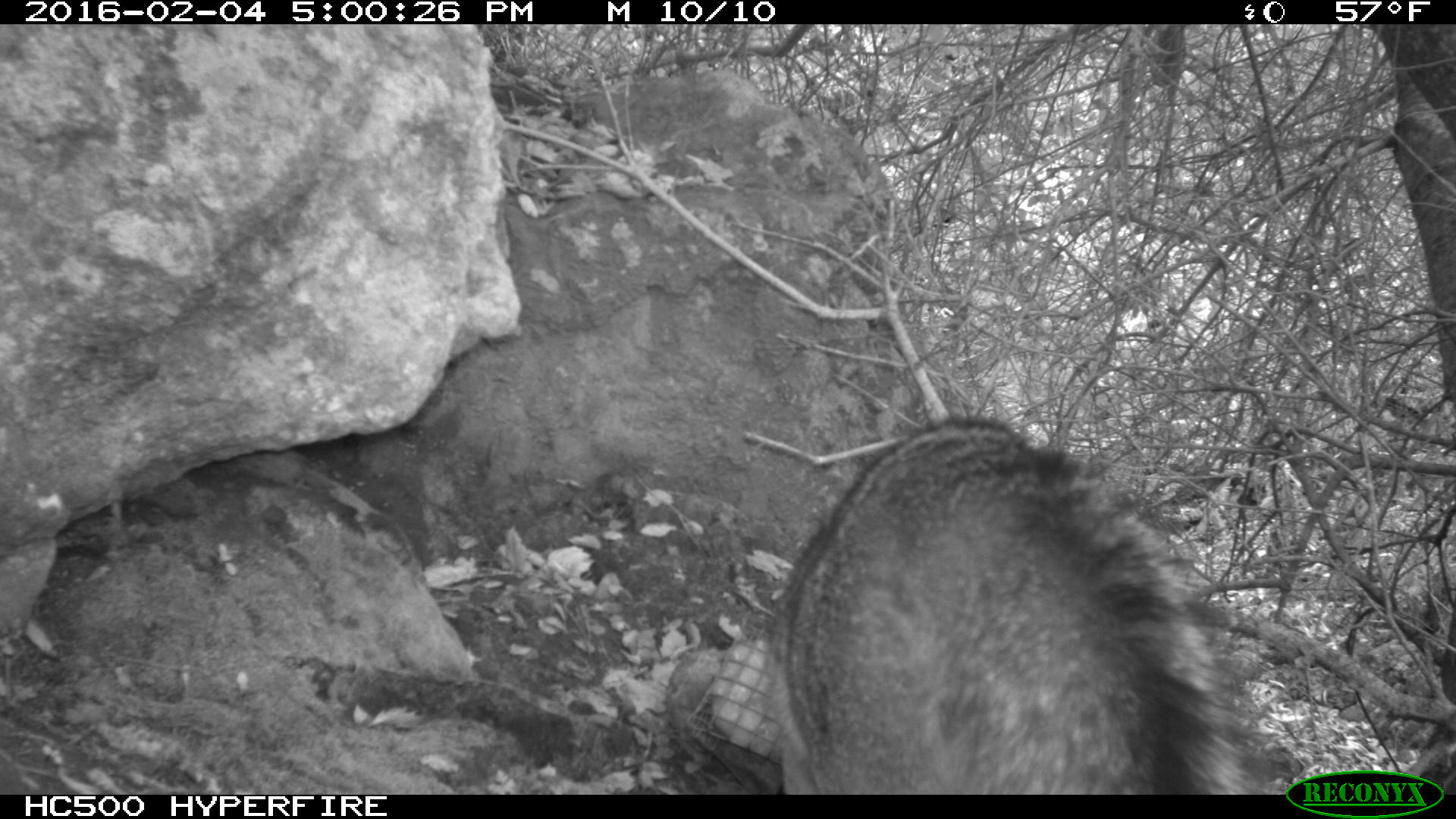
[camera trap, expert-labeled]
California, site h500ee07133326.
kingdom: Animalia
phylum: Chordata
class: Mammalia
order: Carnivora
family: Canidae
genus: Urocyon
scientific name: Urocyon littoralis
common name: island fox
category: fox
Fox (island fox) (Urocyon littoralis).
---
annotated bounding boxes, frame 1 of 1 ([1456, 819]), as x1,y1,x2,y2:
fox: 767,418,1250,795